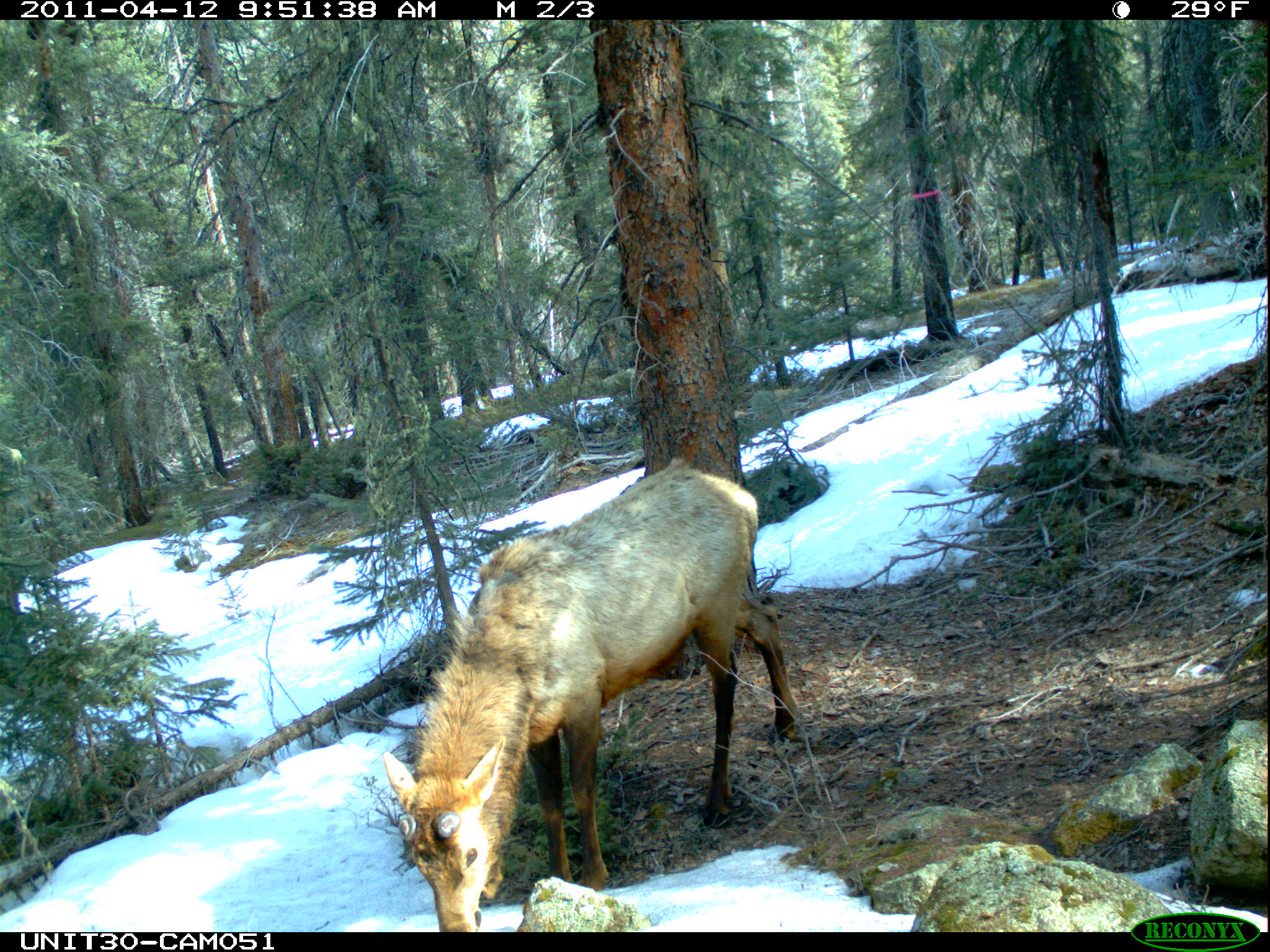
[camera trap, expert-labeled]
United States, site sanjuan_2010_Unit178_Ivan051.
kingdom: Animalia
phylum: Chordata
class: Mammalia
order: Artiodactyla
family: Cervidae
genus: Cervus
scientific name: Cervus elaphus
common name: red deer